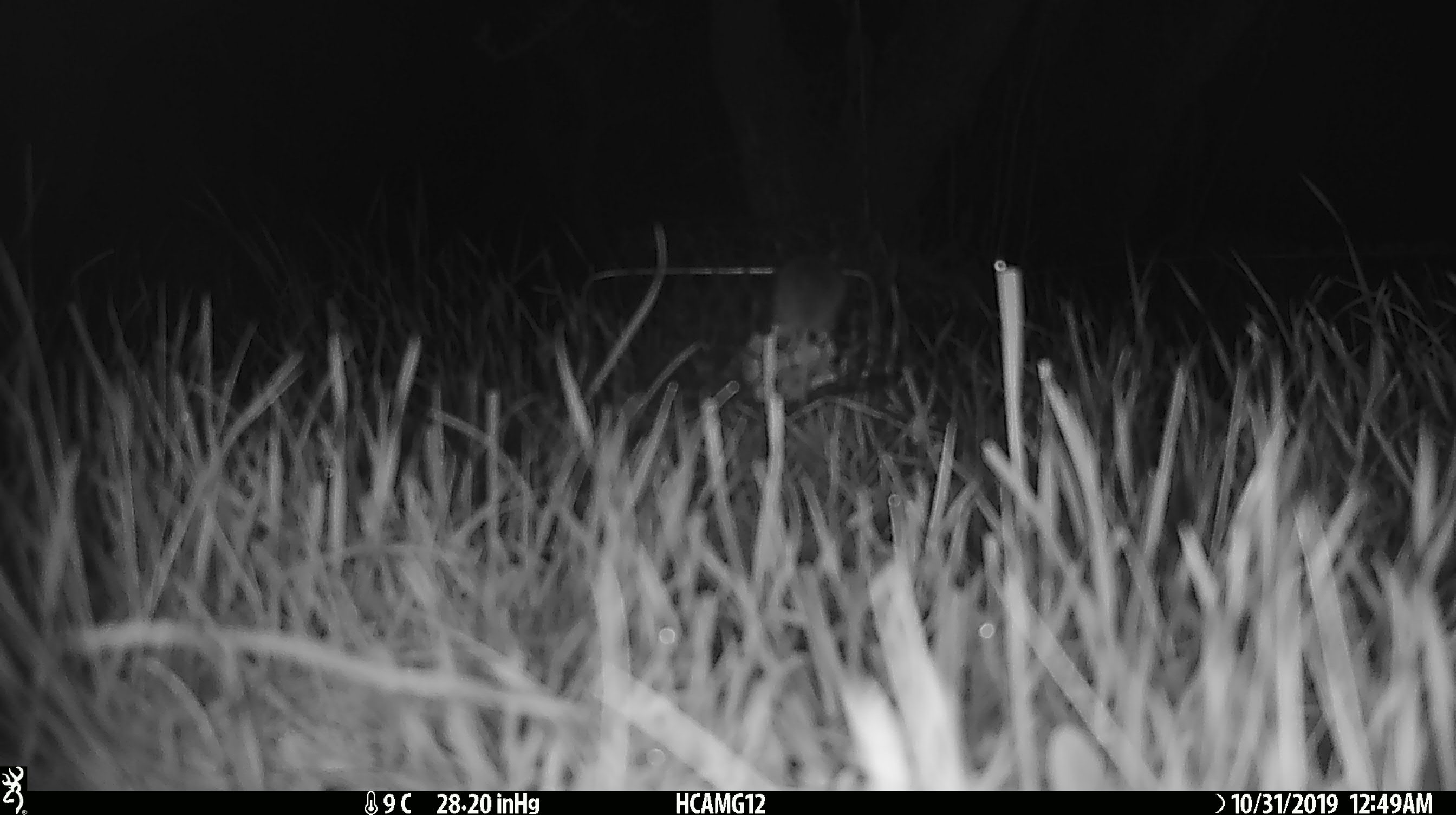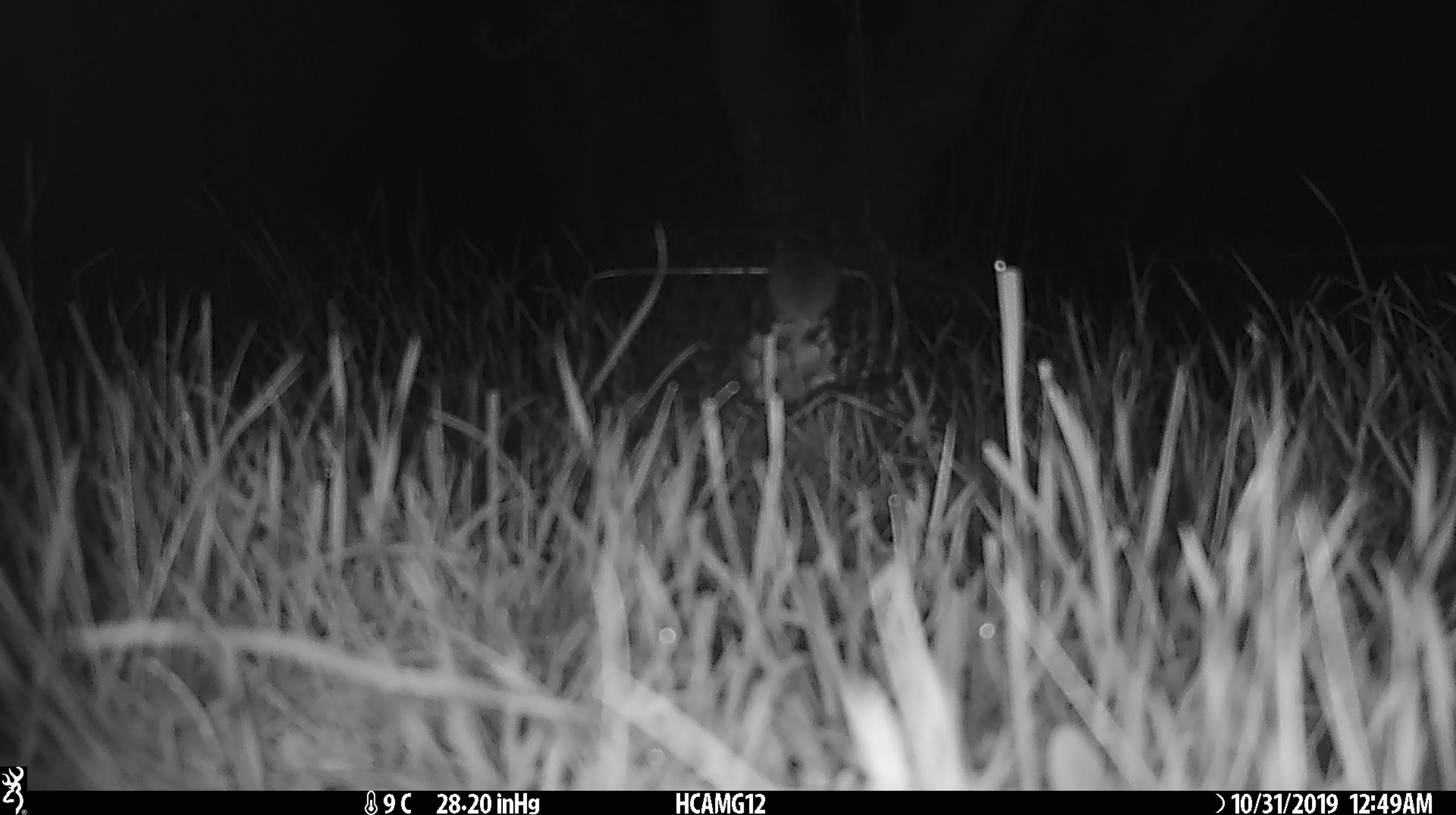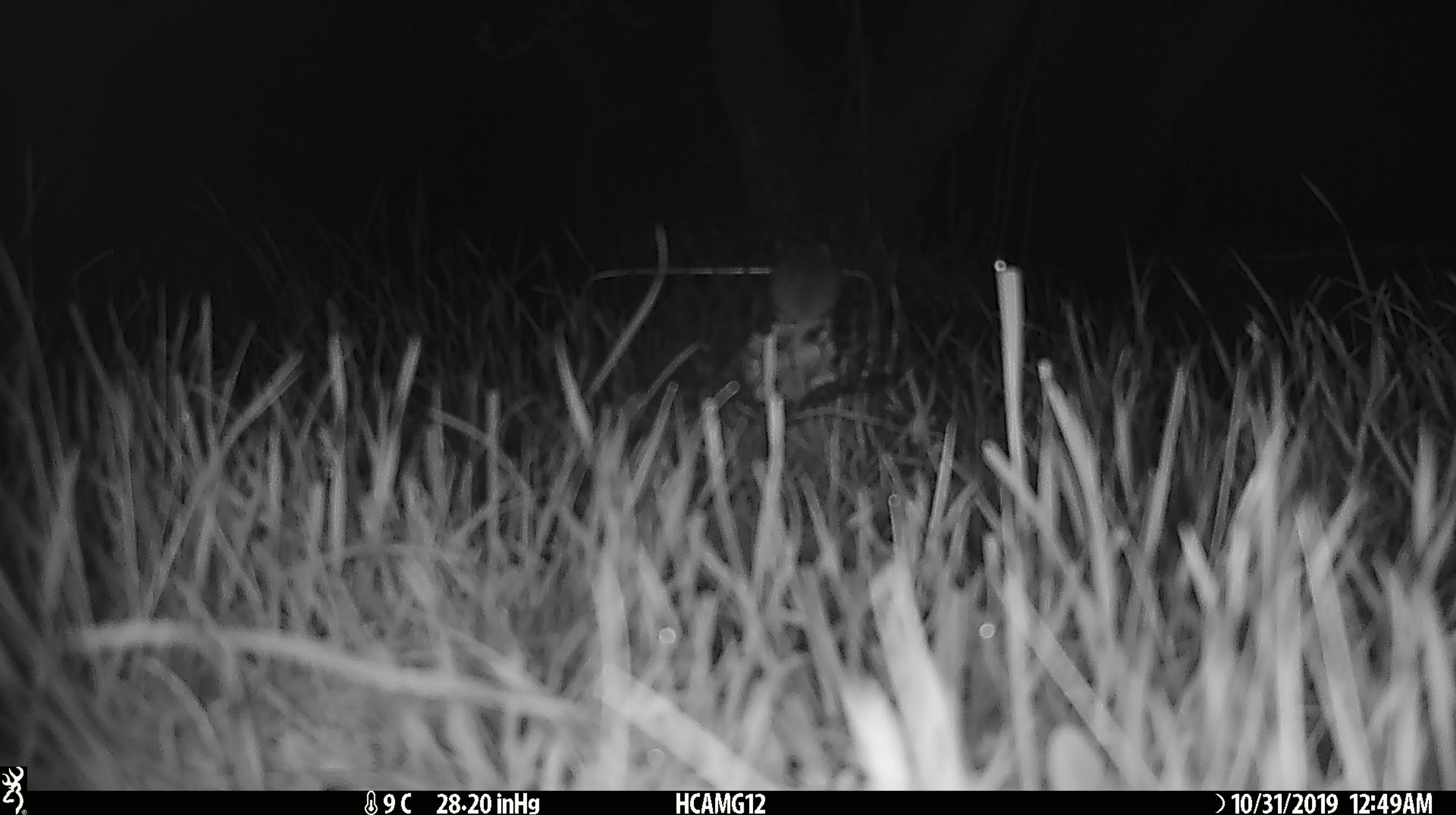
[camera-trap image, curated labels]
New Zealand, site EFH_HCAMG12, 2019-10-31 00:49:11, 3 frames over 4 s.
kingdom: Animalia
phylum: Chordata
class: Mammalia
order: Rodentia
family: Muridae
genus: Mus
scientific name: Mus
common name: mouse